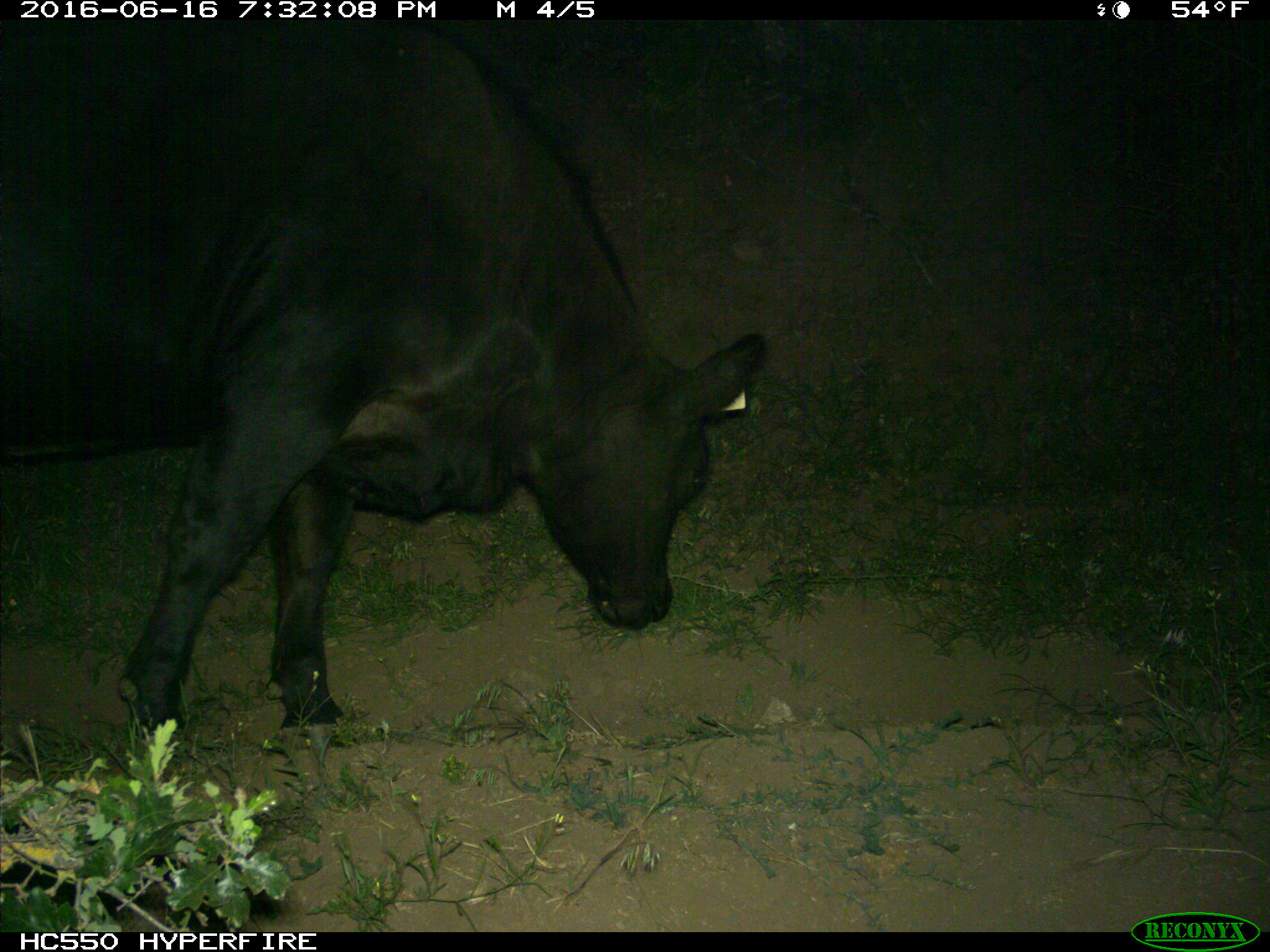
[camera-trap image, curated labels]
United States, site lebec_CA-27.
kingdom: Animalia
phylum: Chordata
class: Mammalia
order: Artiodactyla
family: Bovidae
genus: Bos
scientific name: Bos taurus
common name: domestic cow